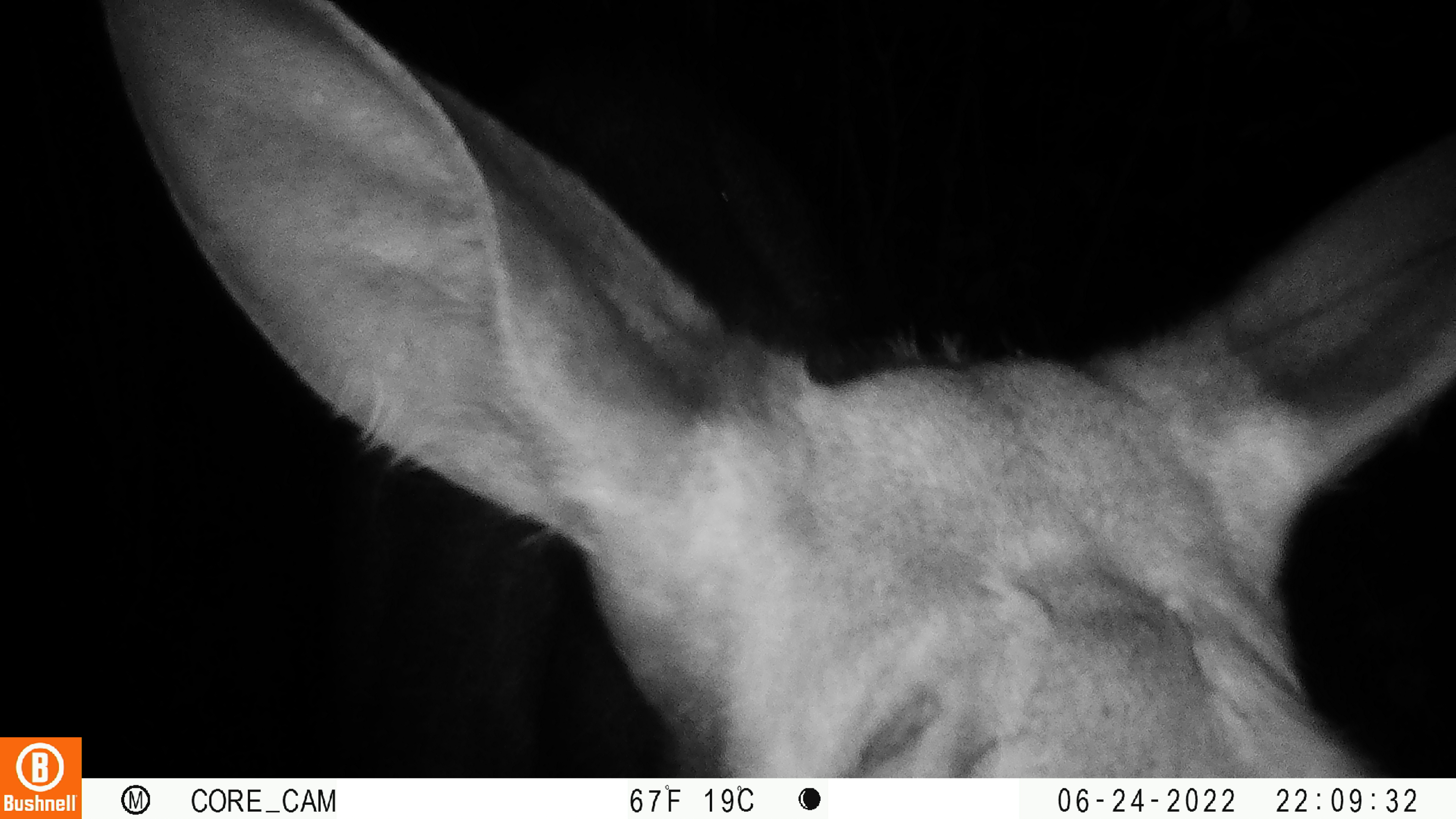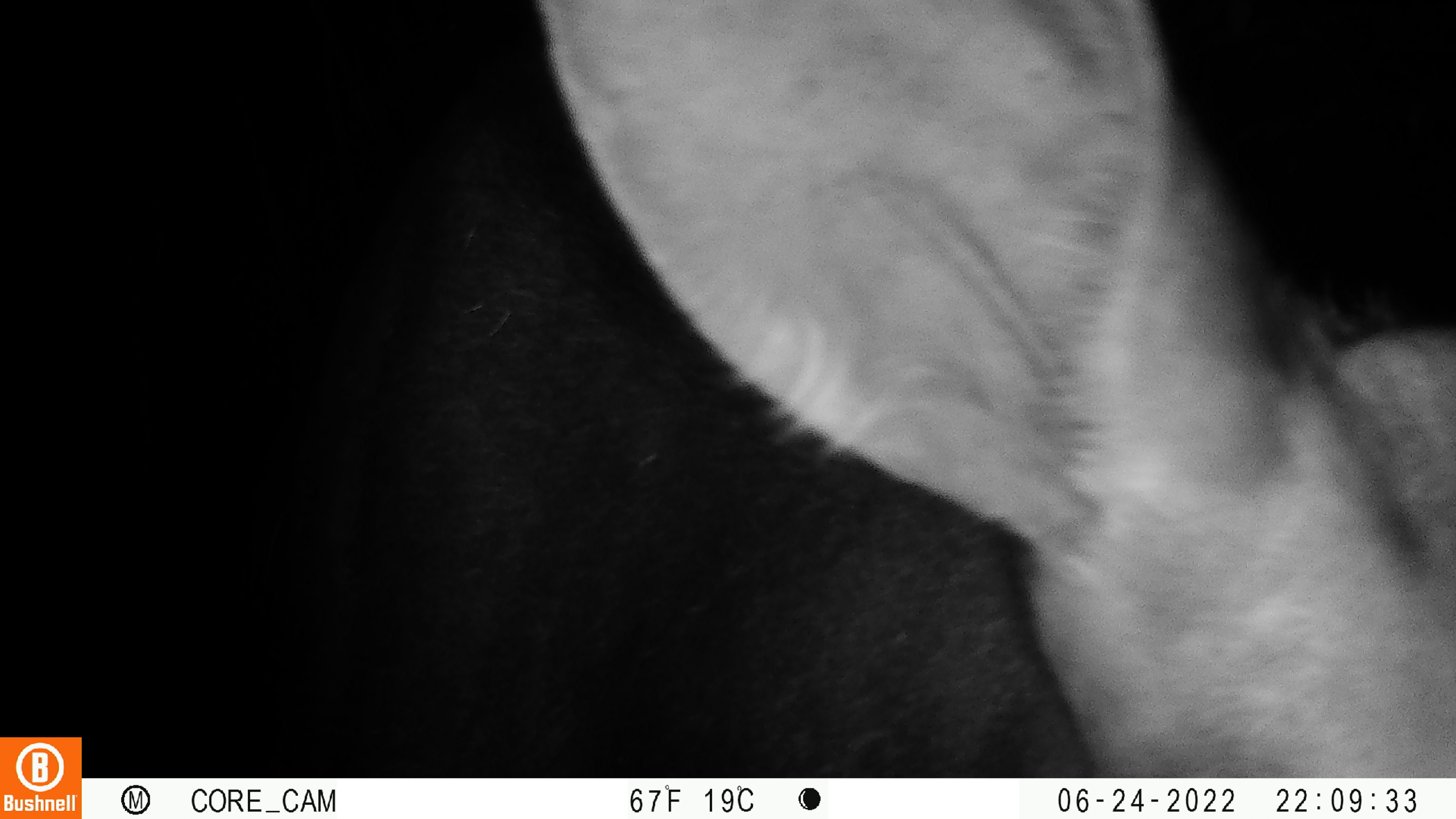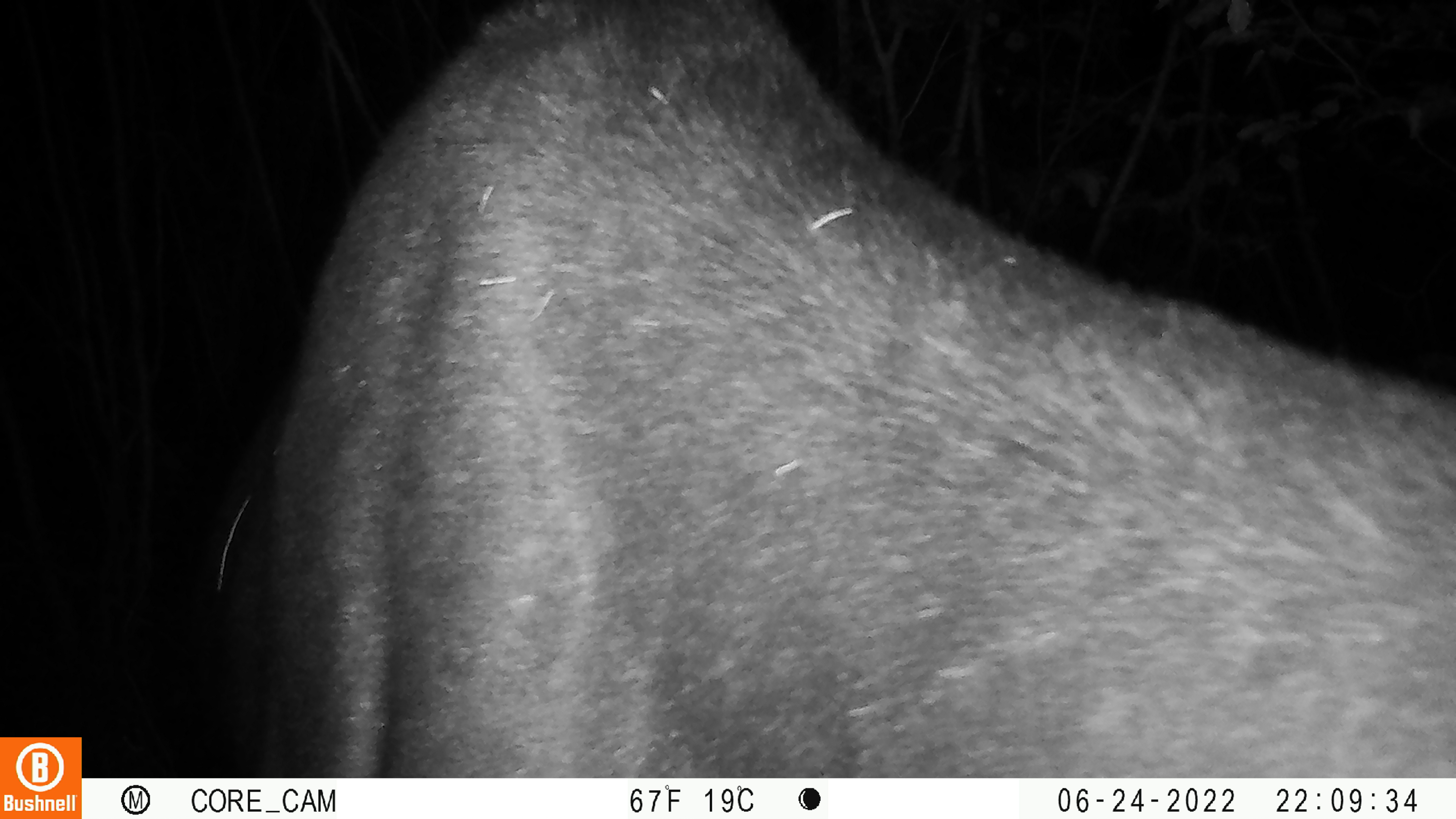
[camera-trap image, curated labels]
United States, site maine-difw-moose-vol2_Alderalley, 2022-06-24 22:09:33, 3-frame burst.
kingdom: Animalia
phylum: Chordata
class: Mammalia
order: Artiodactyla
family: Cervidae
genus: Alces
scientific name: Alces alces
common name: moose